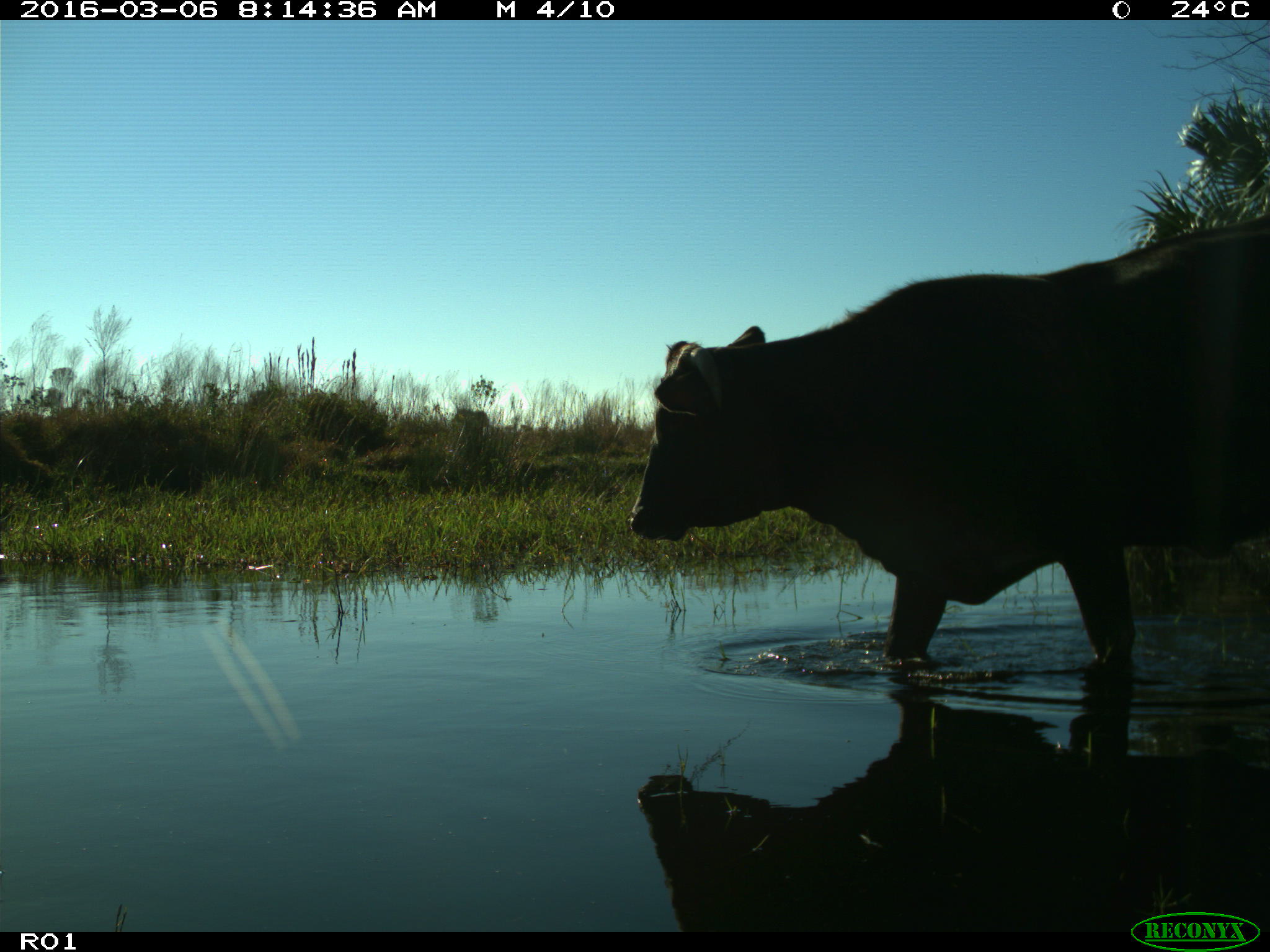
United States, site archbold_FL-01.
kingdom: Animalia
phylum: Chordata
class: Mammalia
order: Artiodactyla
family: Bovidae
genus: Bos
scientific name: Bos taurus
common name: domestic cow